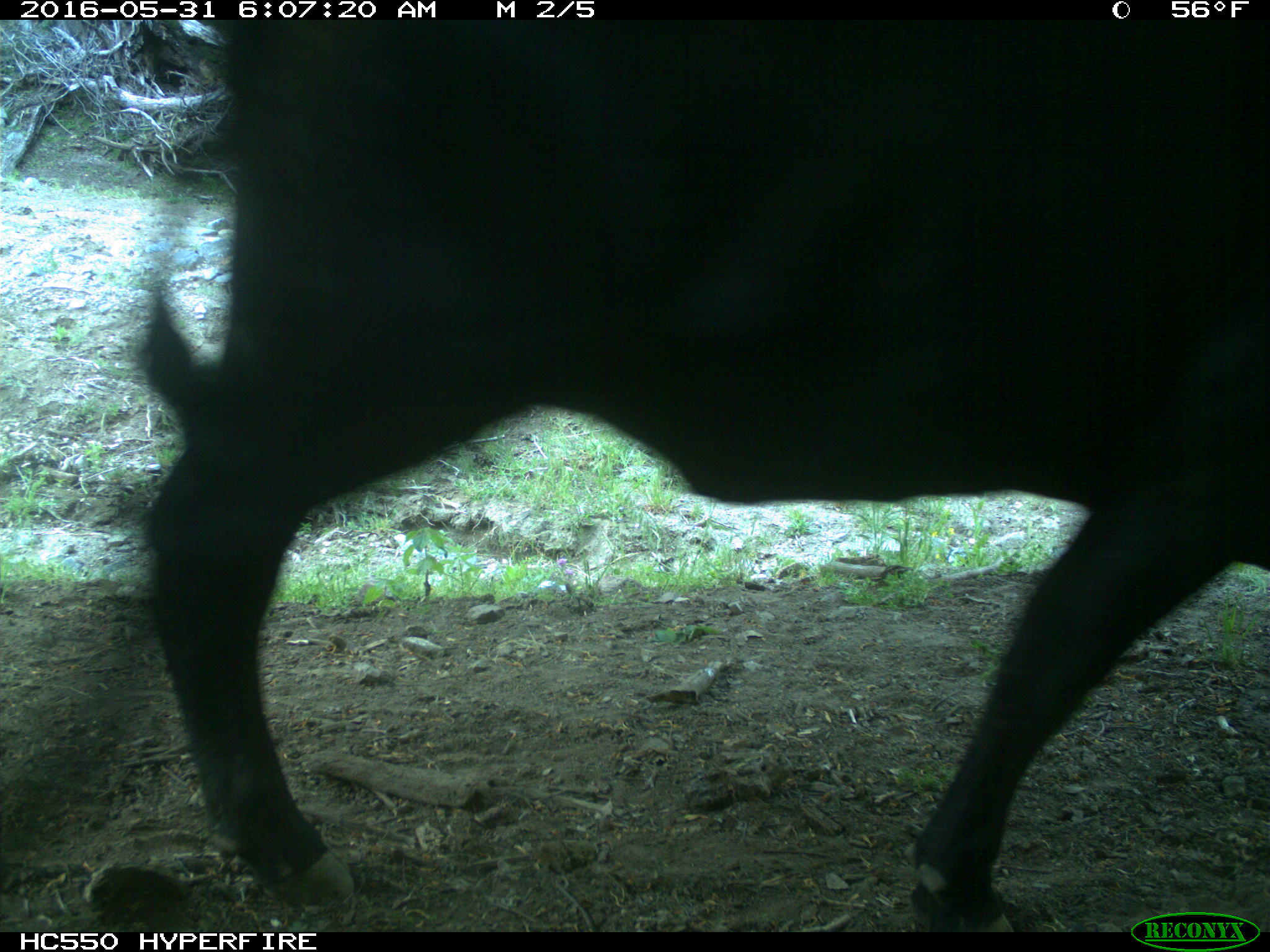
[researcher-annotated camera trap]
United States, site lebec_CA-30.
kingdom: Animalia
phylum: Chordata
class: Mammalia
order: Artiodactyla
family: Bovidae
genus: Bos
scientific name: Bos taurus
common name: domestic cow